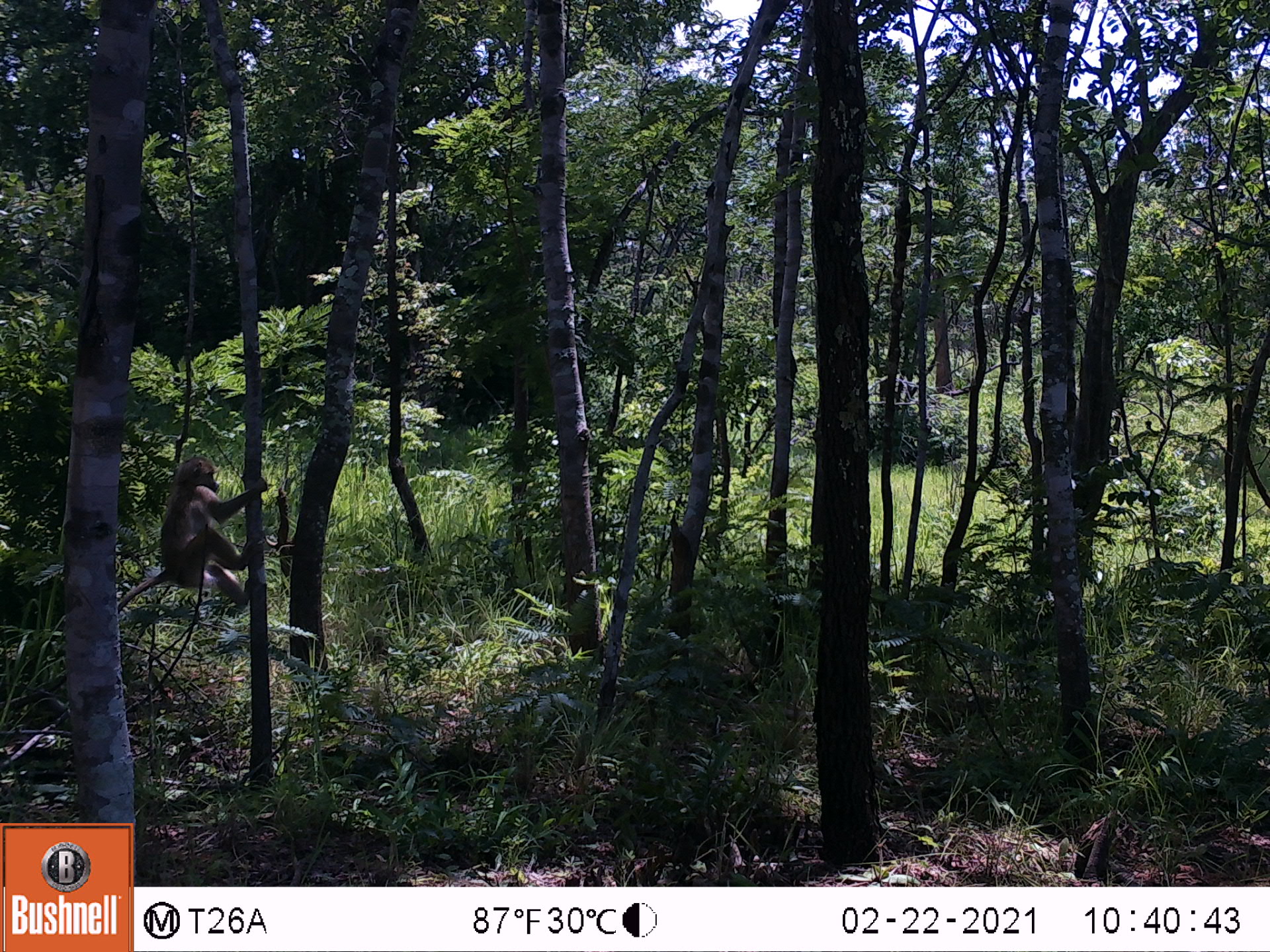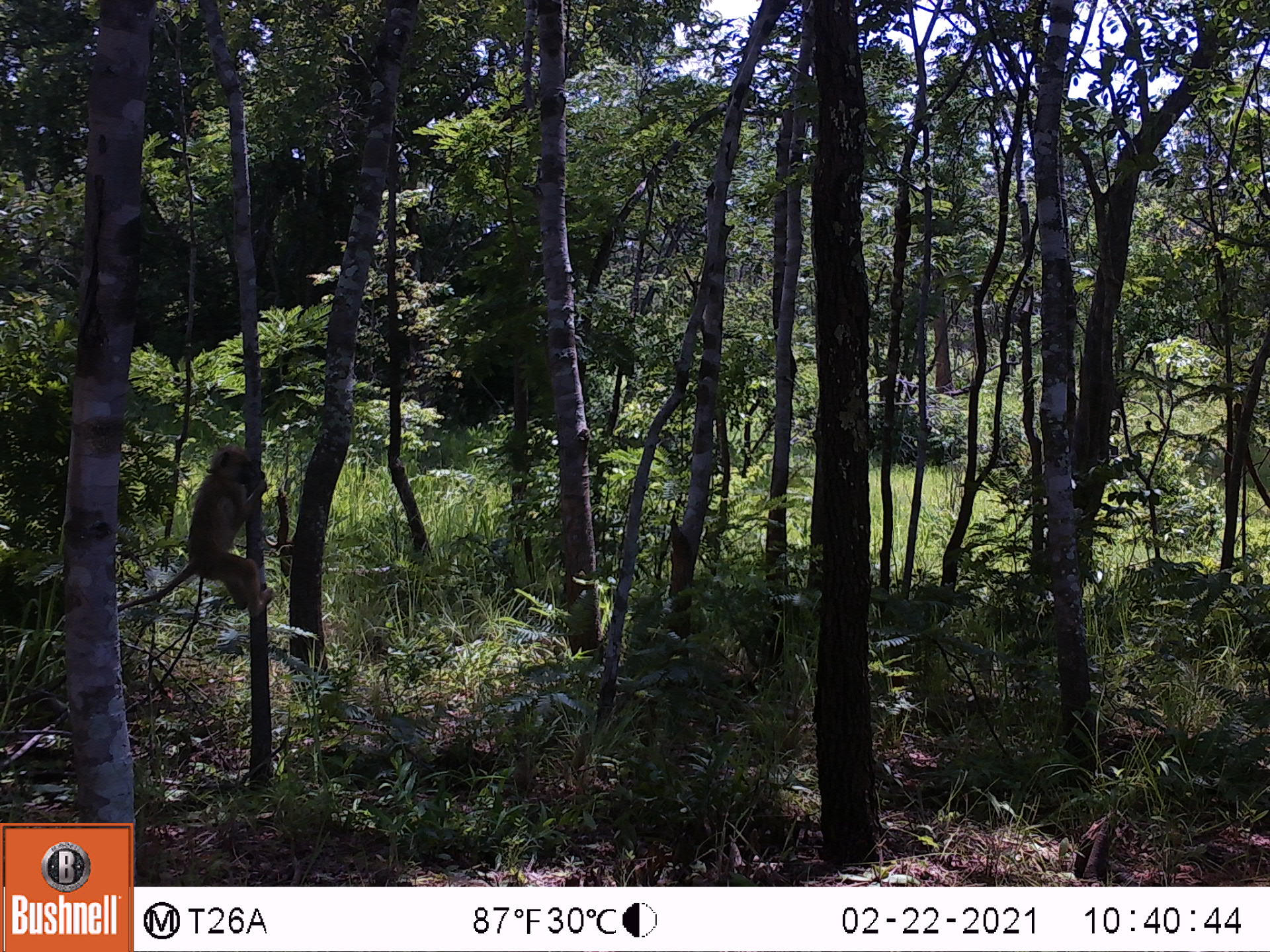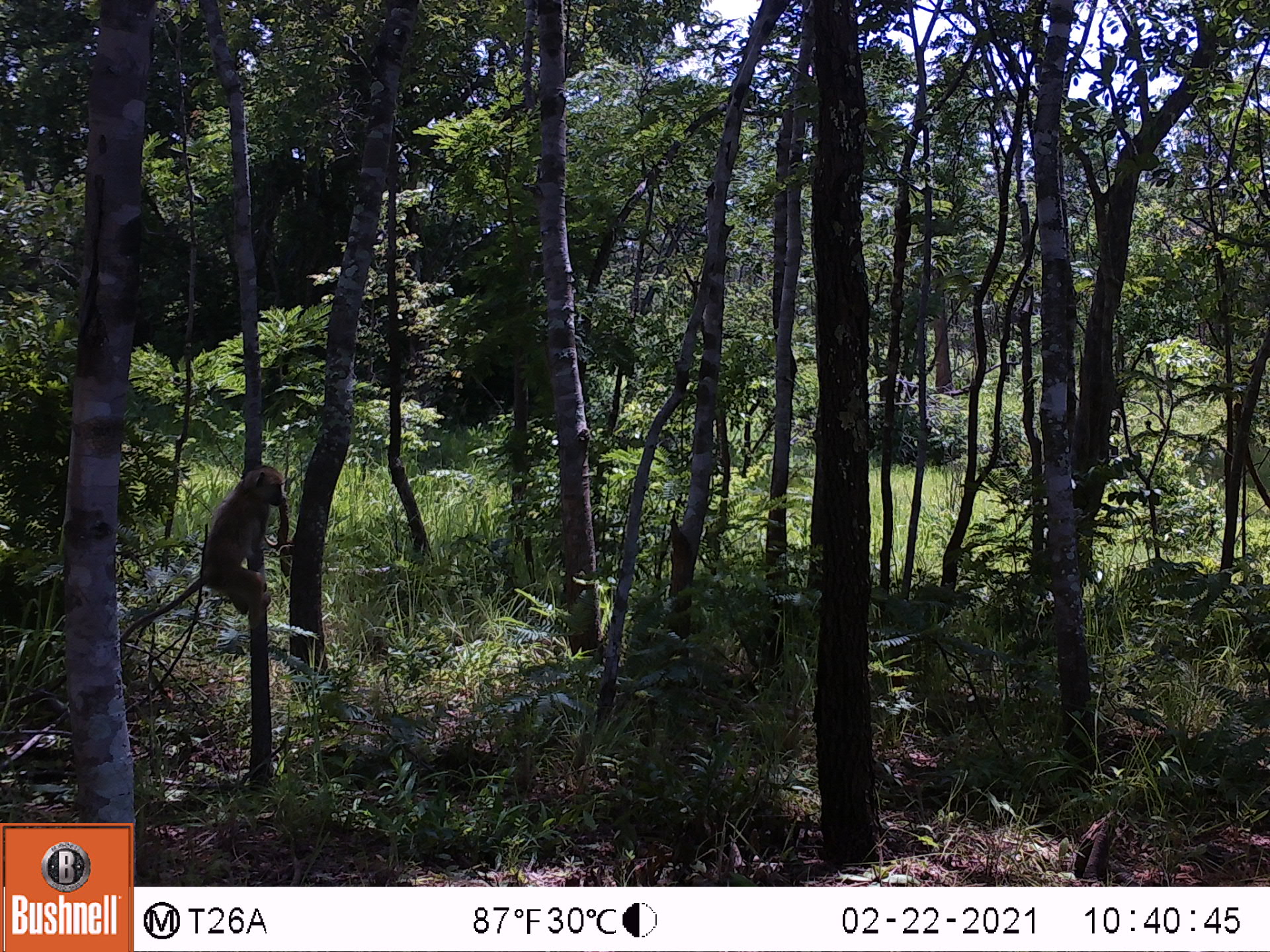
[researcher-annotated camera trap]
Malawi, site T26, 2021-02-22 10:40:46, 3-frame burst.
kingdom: Animalia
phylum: Chordata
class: Mammalia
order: Primates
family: Cercopithecidae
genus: Papio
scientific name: Papio cynocephalus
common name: yellow baboon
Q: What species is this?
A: Yellow baboon (Papio cynocephalus).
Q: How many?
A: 1.